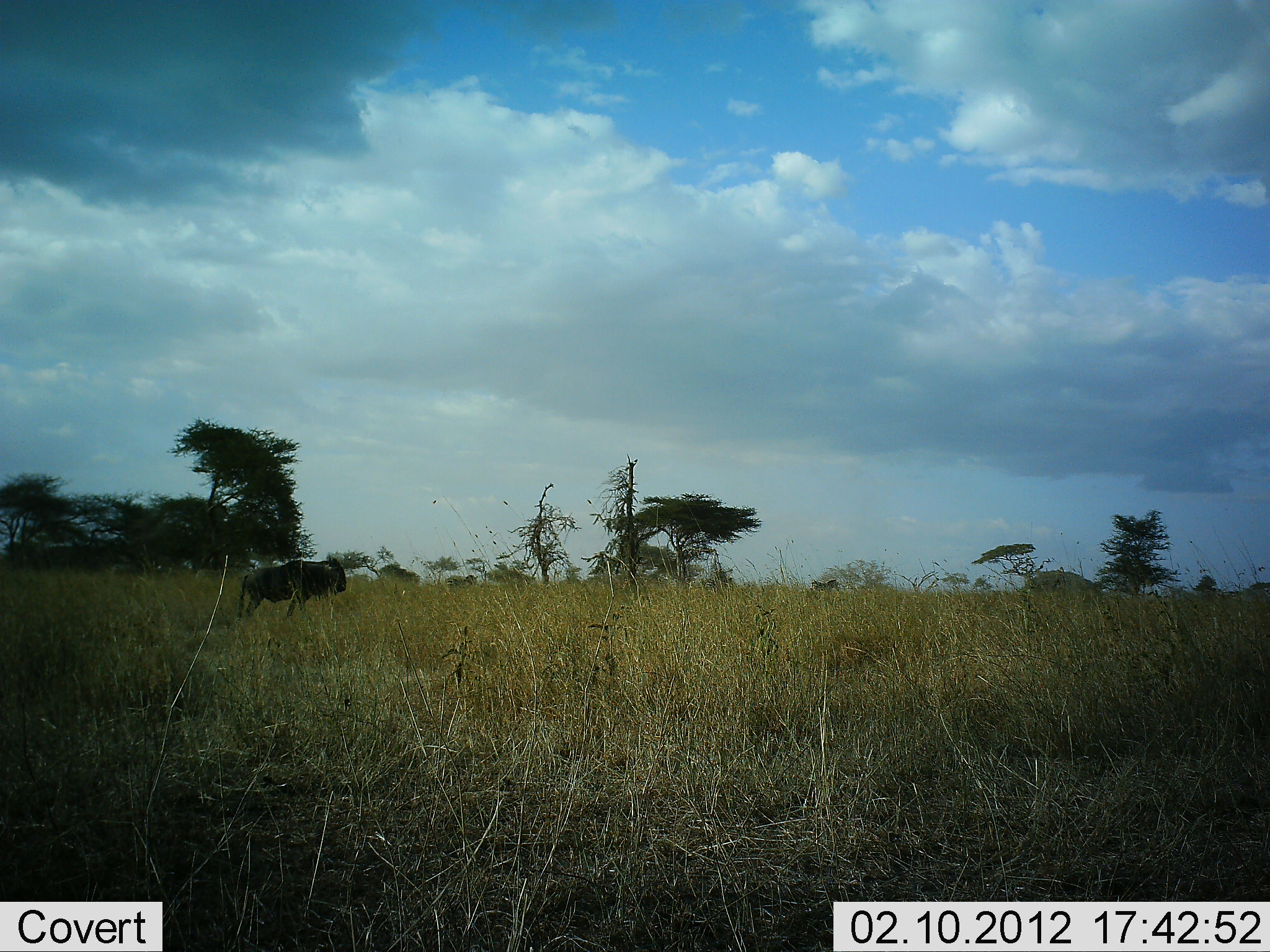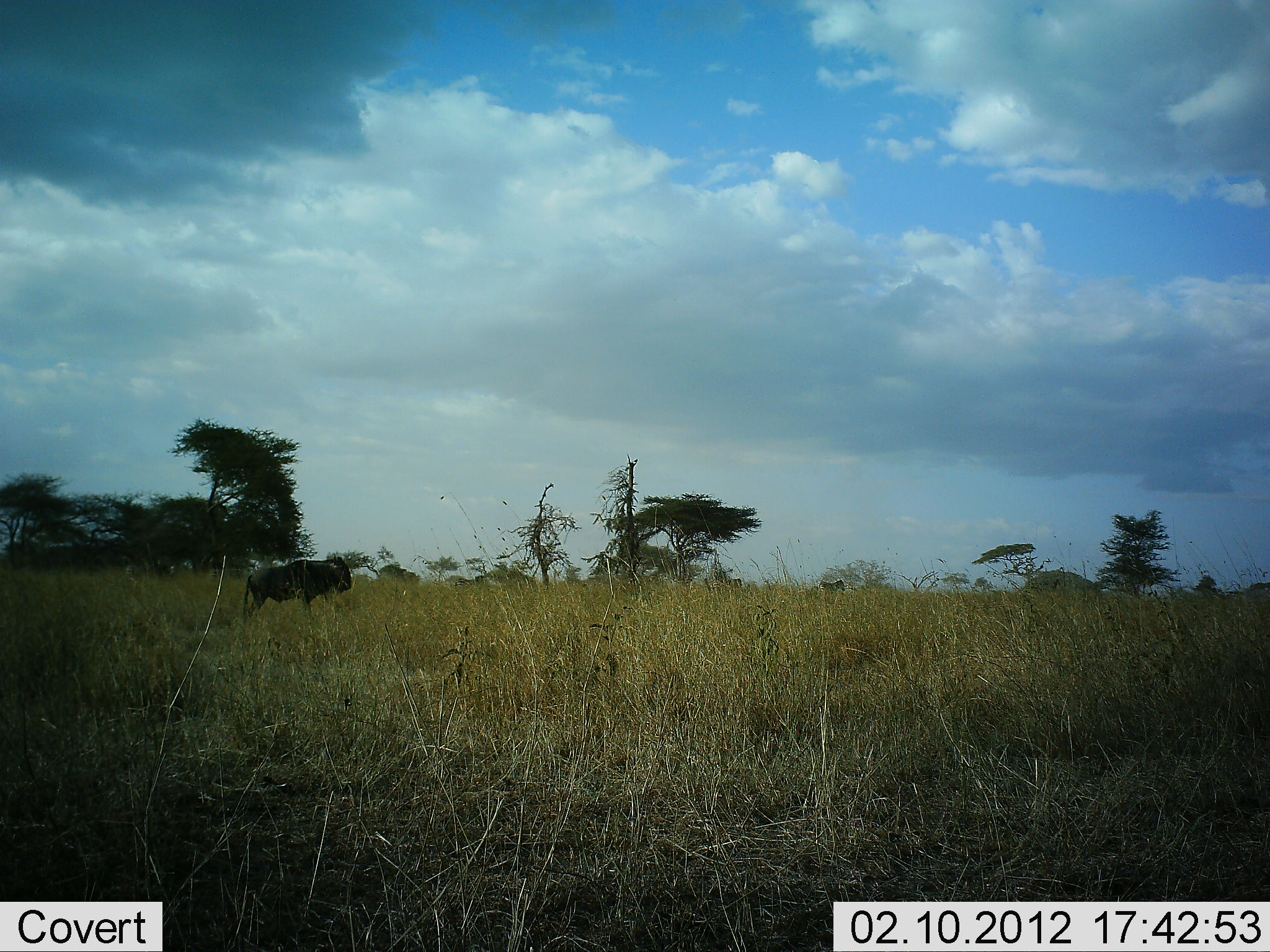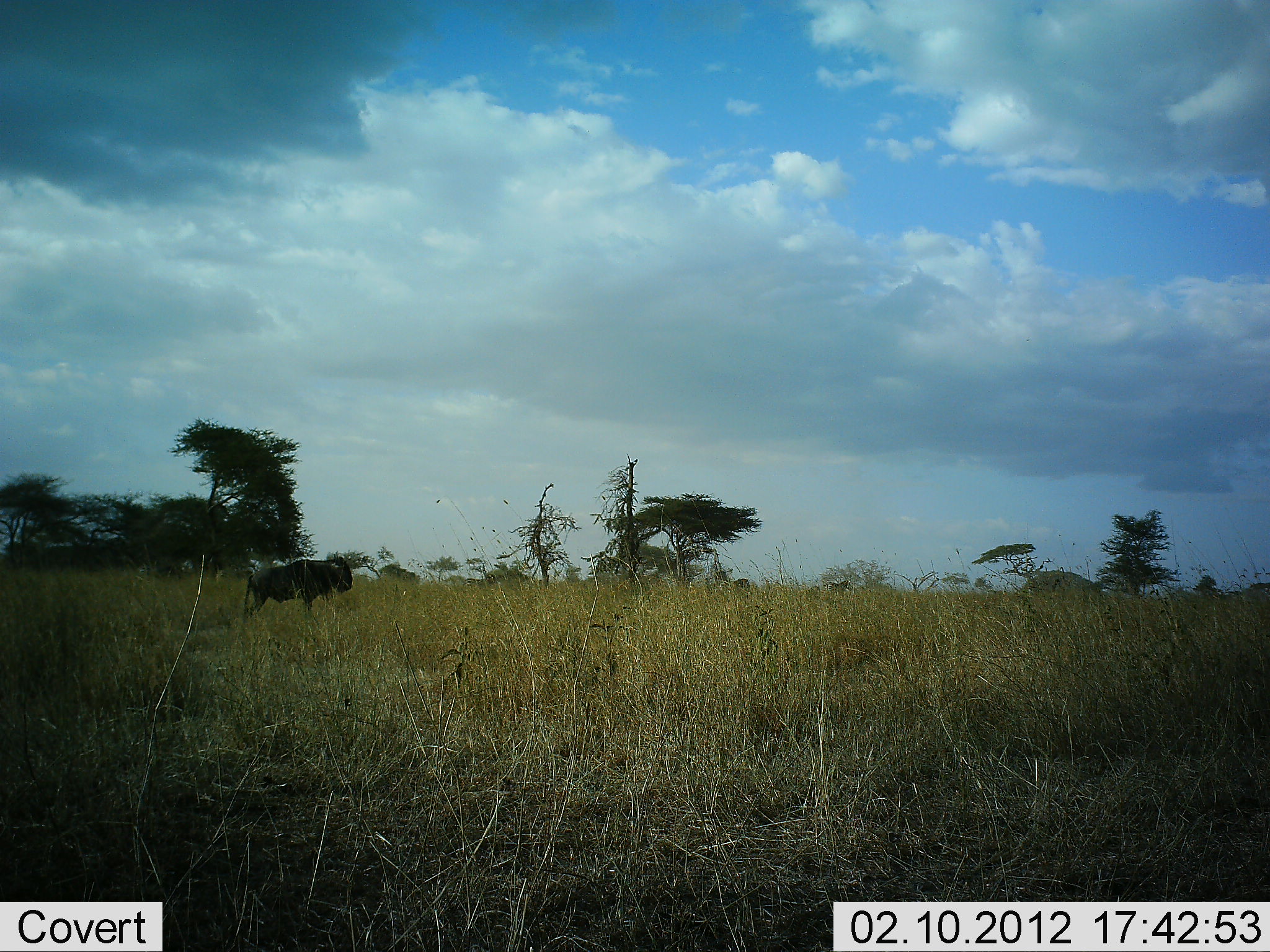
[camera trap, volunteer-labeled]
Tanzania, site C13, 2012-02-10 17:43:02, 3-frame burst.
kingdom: Animalia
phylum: Chordata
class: Mammalia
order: Artiodactyla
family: Bovidae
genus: Connochaetes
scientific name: Connochaetes taurinus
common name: blue wildebeest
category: wildebeest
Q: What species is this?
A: Wildebeest (blue wildebeest) (Connochaetes taurinus).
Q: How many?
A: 4.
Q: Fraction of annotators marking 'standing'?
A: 56%.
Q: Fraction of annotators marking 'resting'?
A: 0%.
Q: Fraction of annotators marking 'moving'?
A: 60%.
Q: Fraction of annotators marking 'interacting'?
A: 0%.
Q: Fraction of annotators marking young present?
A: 4%.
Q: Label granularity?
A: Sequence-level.